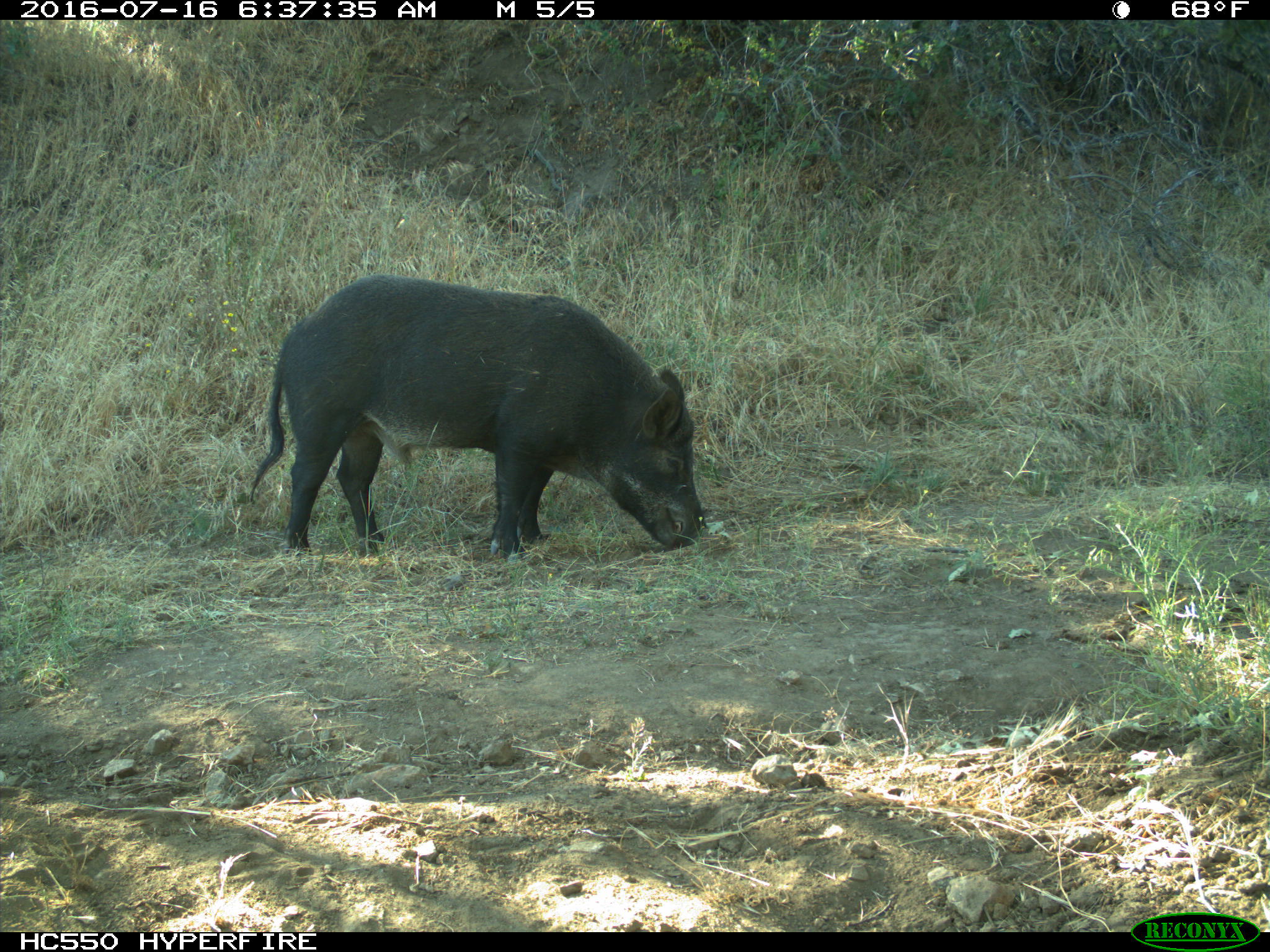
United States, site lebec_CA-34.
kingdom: Animalia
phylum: Chordata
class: Mammalia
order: Artiodactyla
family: Suidae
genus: Sus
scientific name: Sus scrofa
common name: wild boar